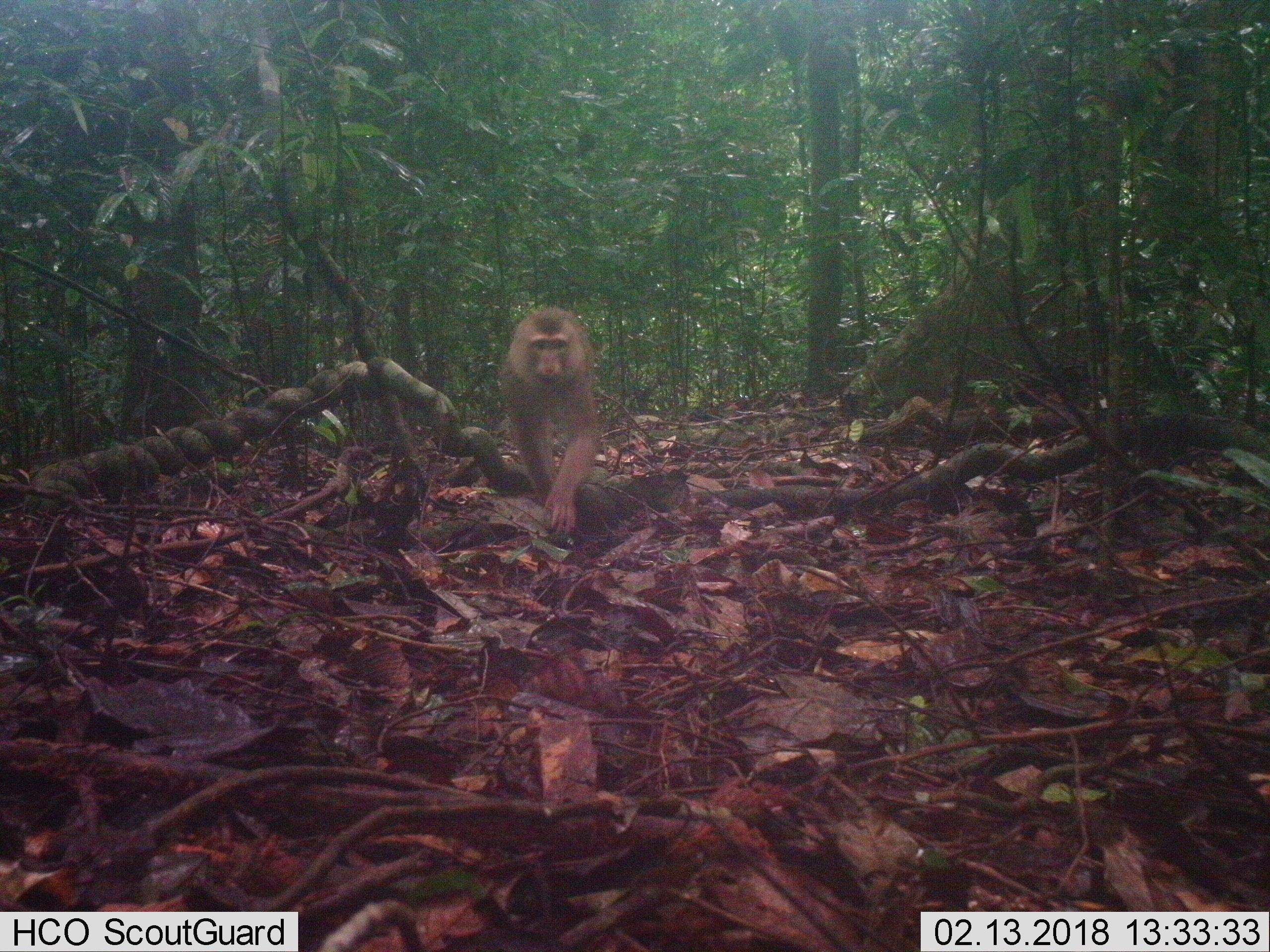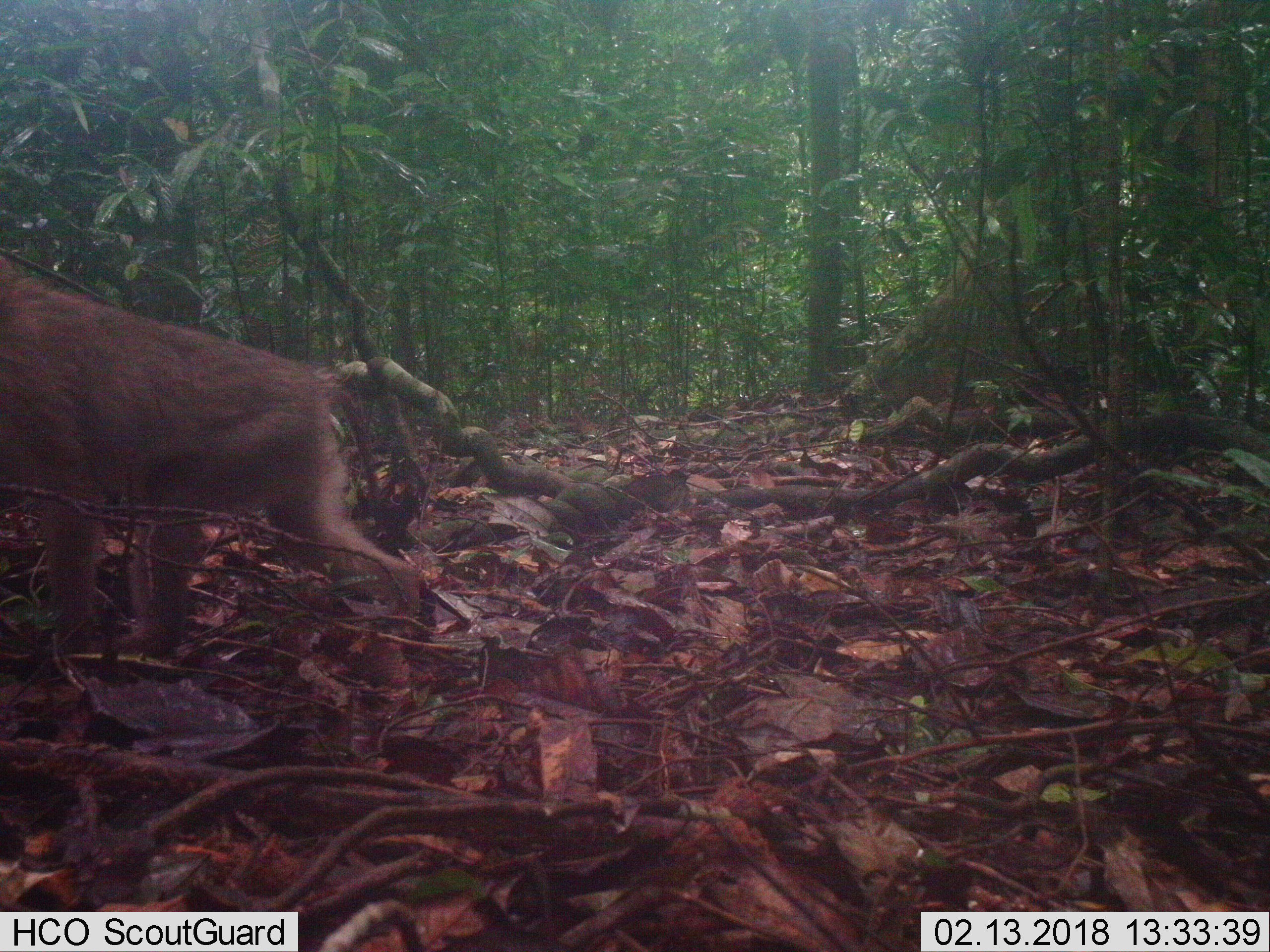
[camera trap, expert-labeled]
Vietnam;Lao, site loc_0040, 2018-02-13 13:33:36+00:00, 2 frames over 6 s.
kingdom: Animalia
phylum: Chordata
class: Mammalia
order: Primates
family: Cercopithecidae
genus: Macaca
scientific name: Macaca nemestrina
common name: pig-tailed macaque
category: pig tailed macaque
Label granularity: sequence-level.